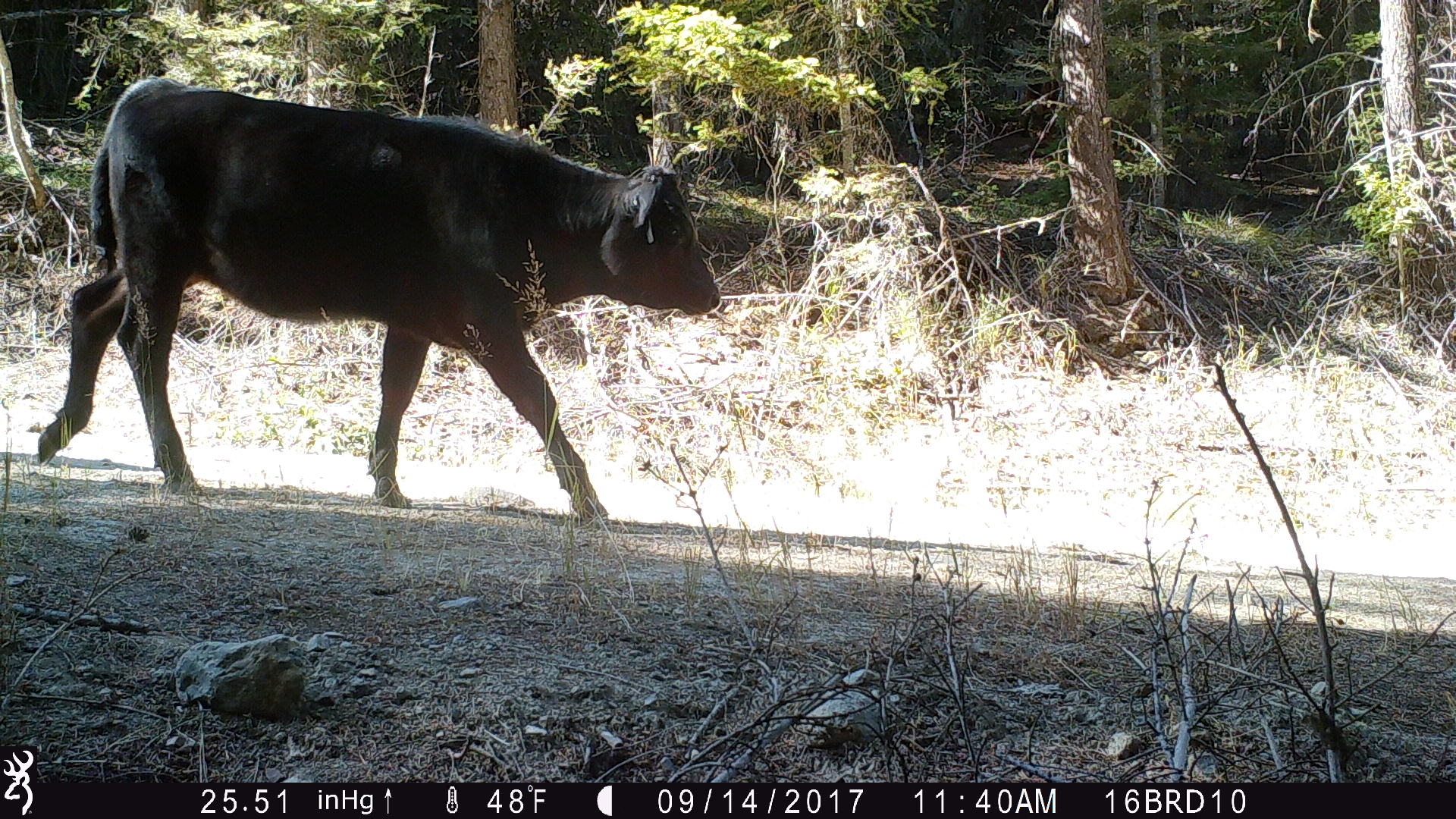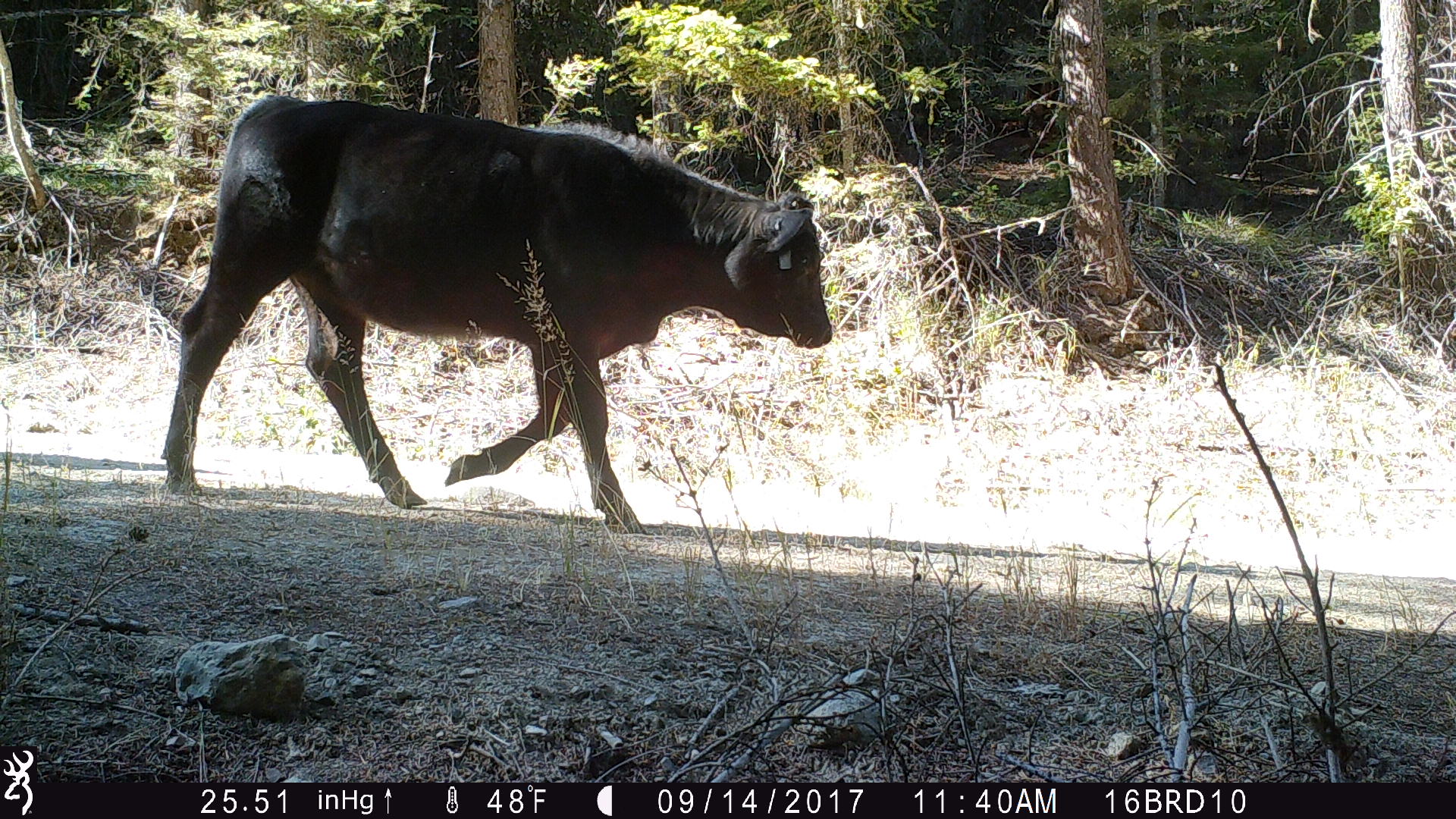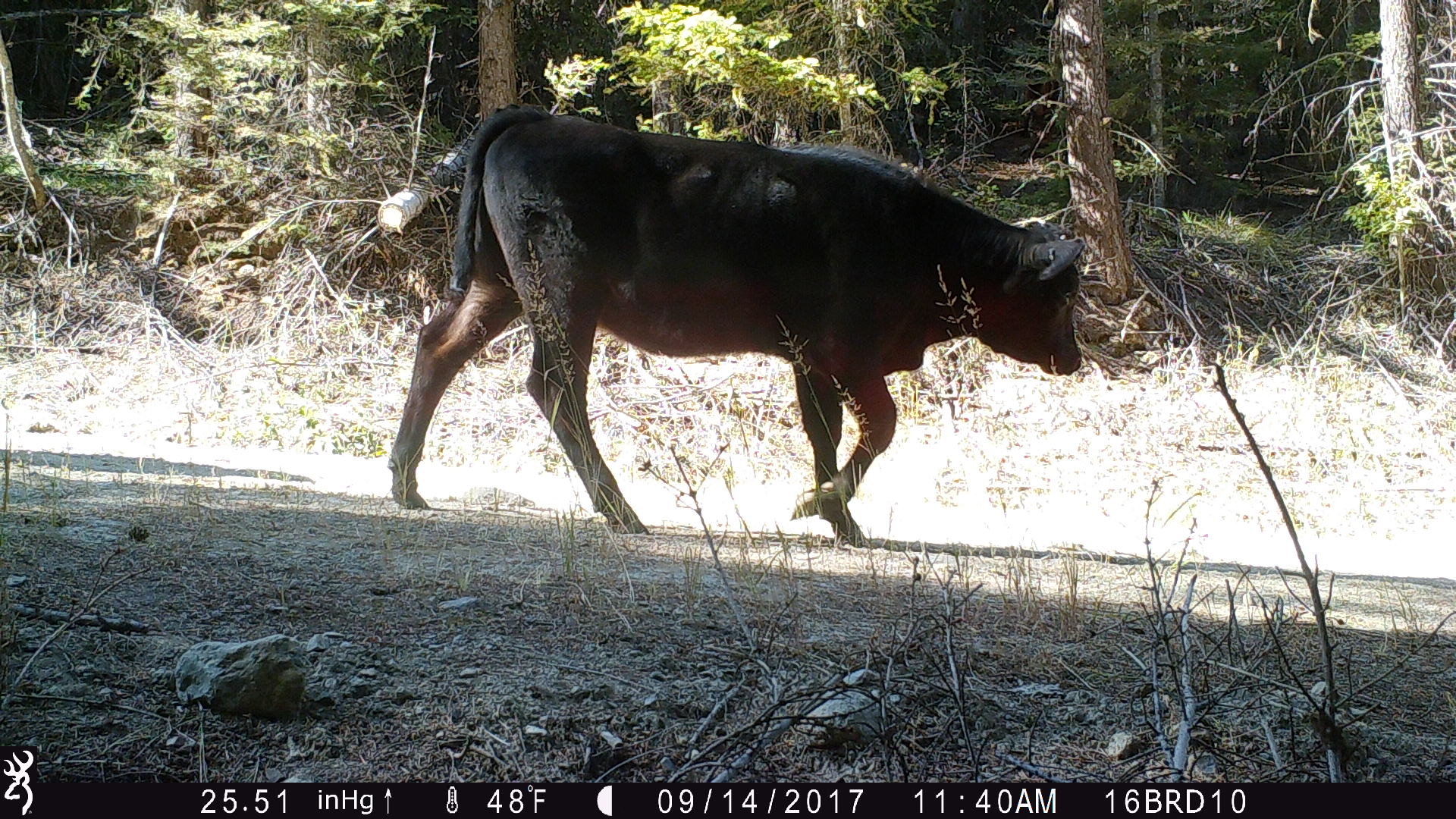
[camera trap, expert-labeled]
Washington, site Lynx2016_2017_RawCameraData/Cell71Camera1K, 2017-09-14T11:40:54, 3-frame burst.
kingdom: Animalia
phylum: Chordata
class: Mammalia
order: Artiodactyla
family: Bovidae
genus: Bos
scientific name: Bos taurus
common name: domestic cattle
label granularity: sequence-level